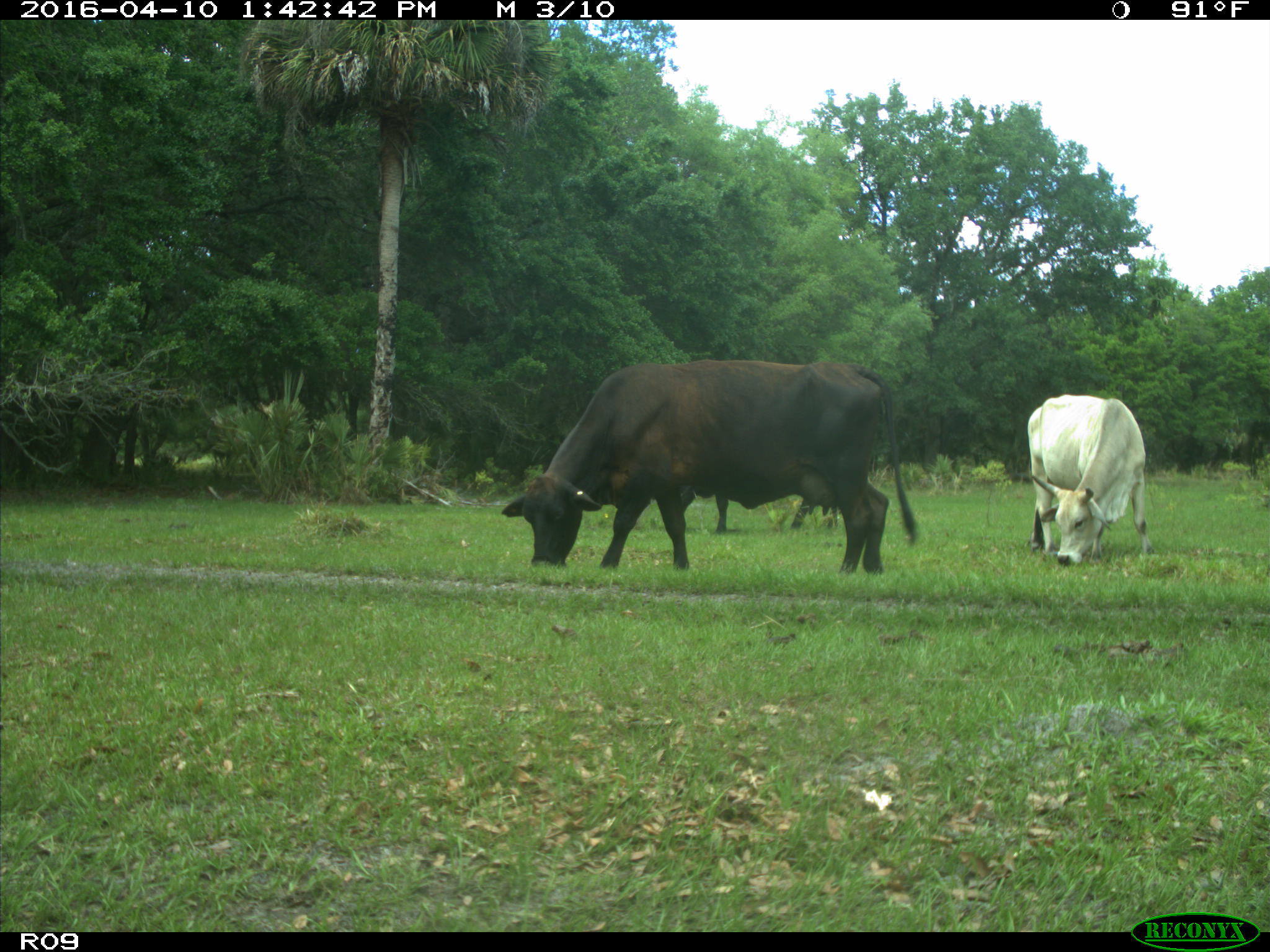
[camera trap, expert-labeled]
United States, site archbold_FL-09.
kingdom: Animalia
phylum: Chordata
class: Mammalia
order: Artiodactyla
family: Bovidae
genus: Bos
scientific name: Bos taurus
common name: domestic cow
Bos taurus (domestic cow).